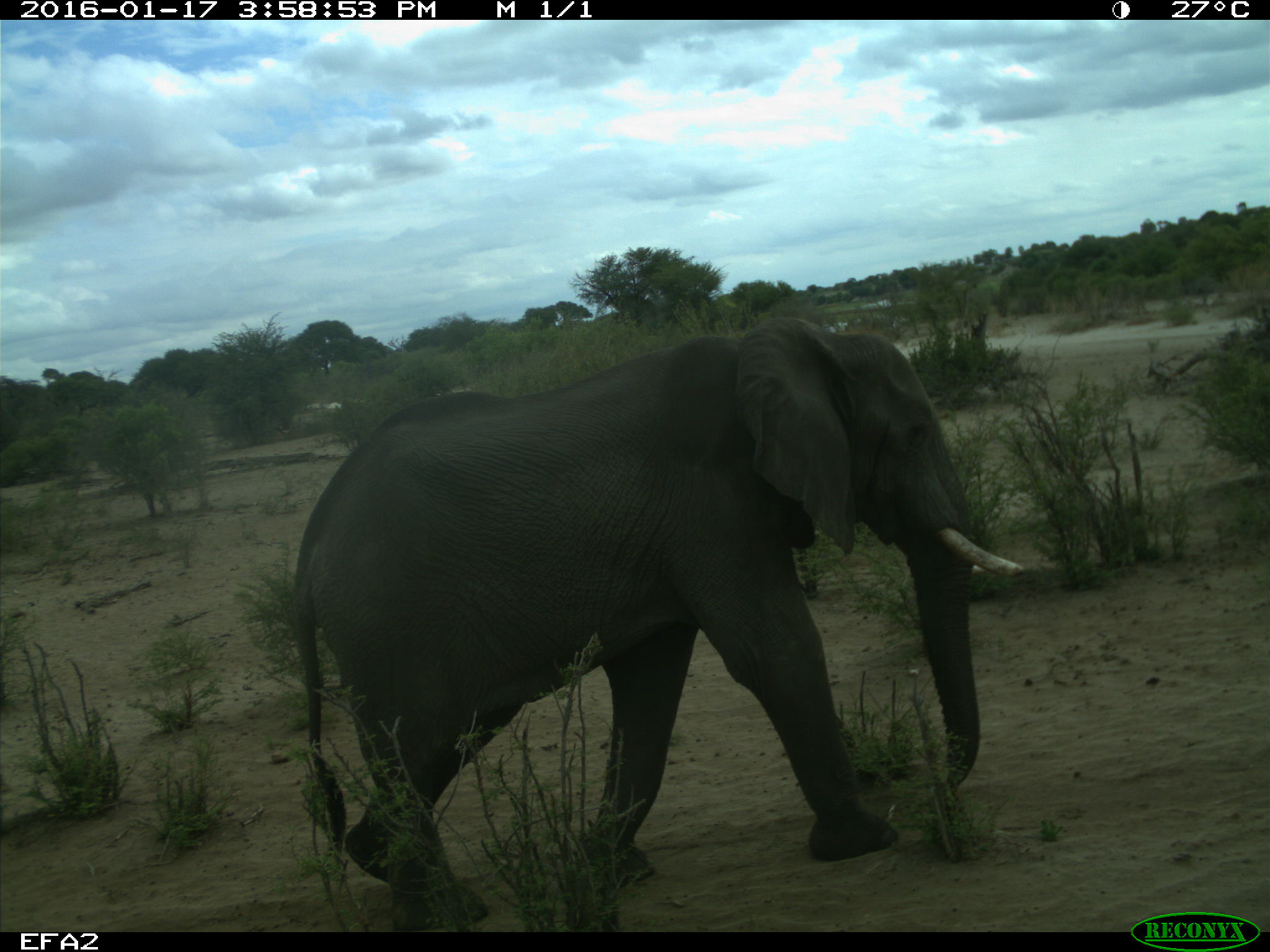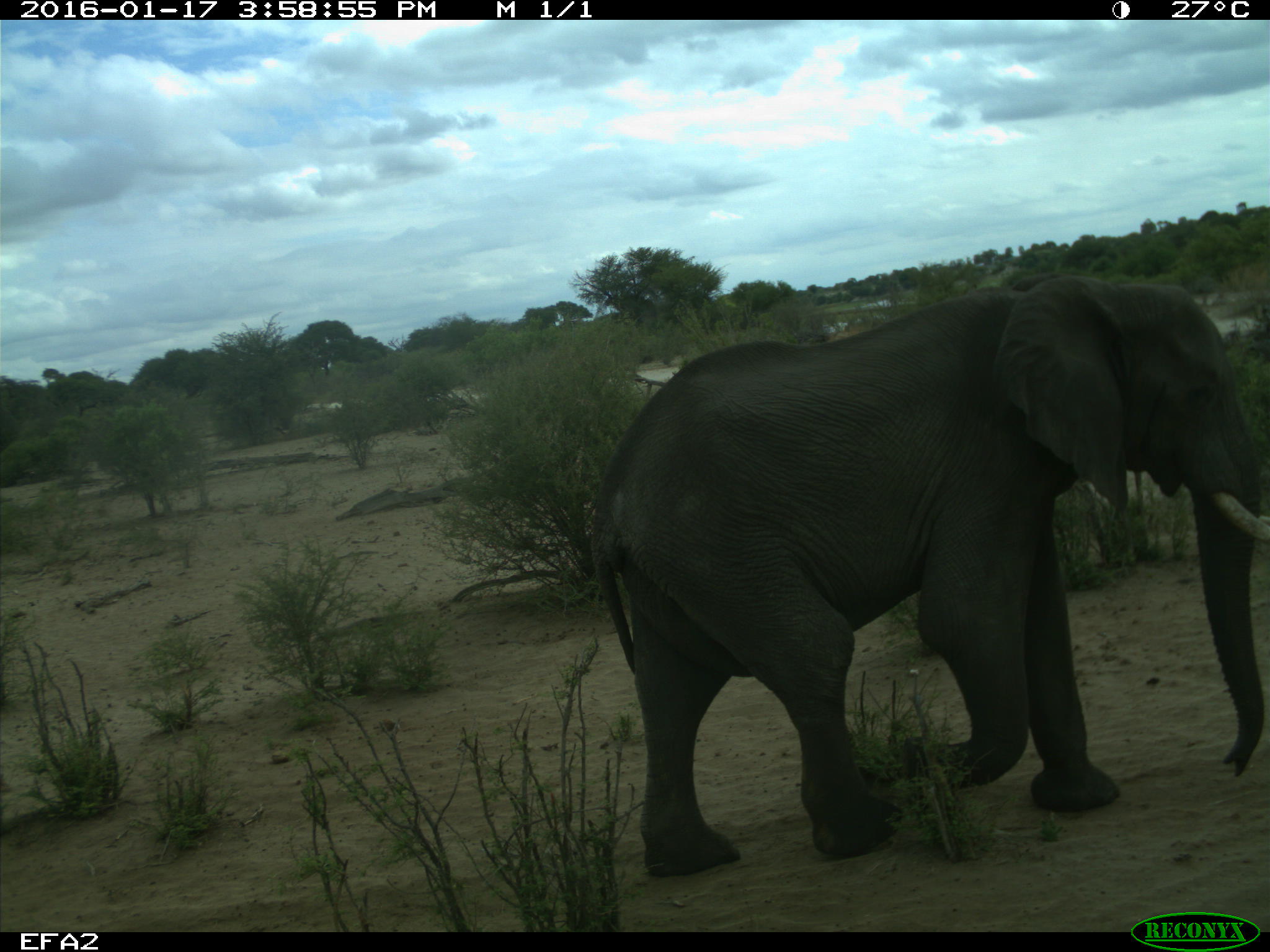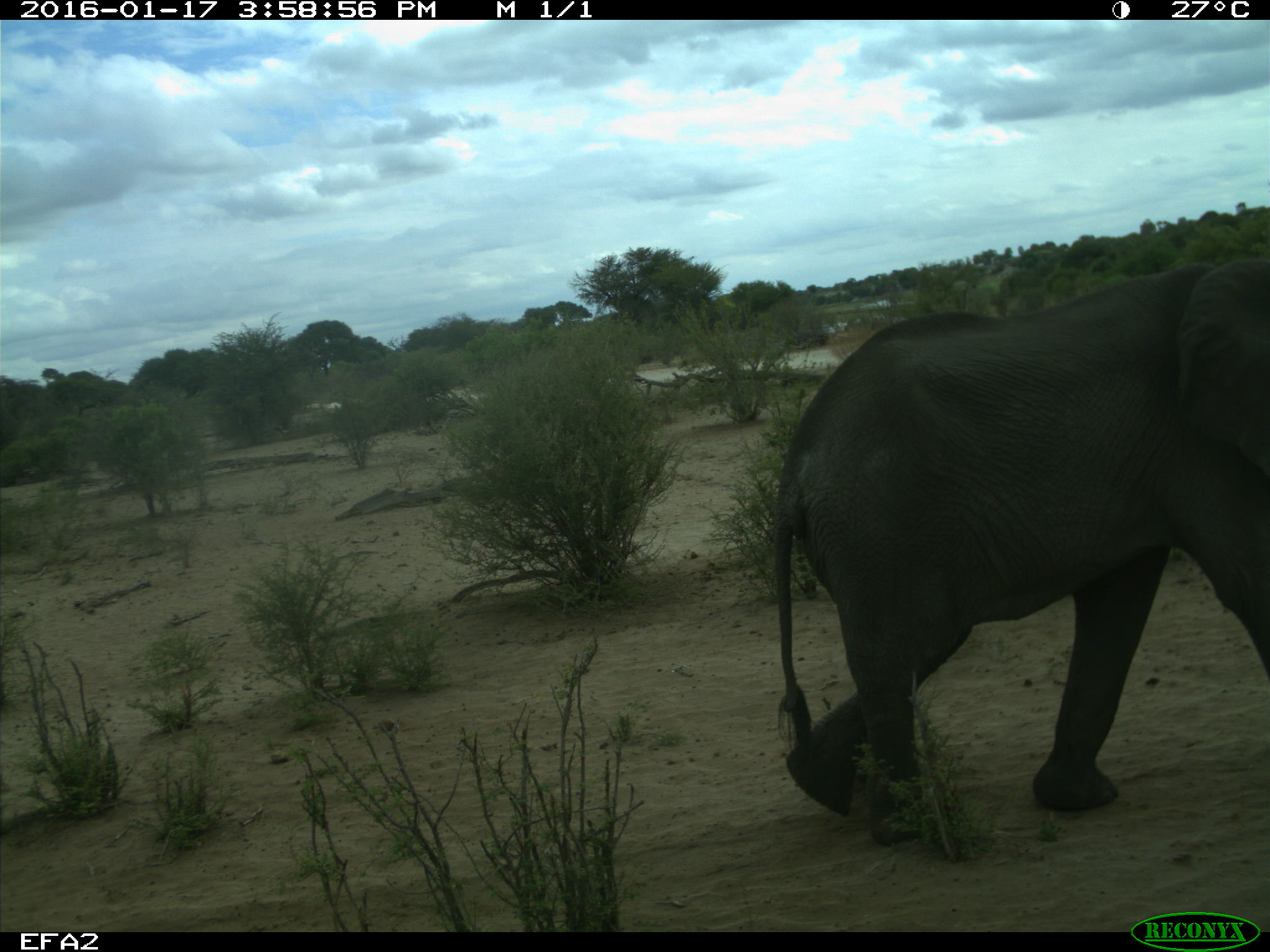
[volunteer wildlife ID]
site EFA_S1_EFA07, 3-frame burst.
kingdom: Animalia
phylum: Chordata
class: Mammalia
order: Proboscidea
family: Elephantidae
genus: Loxodonta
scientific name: Loxodonta africana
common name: african bush elephant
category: elephant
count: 1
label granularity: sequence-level